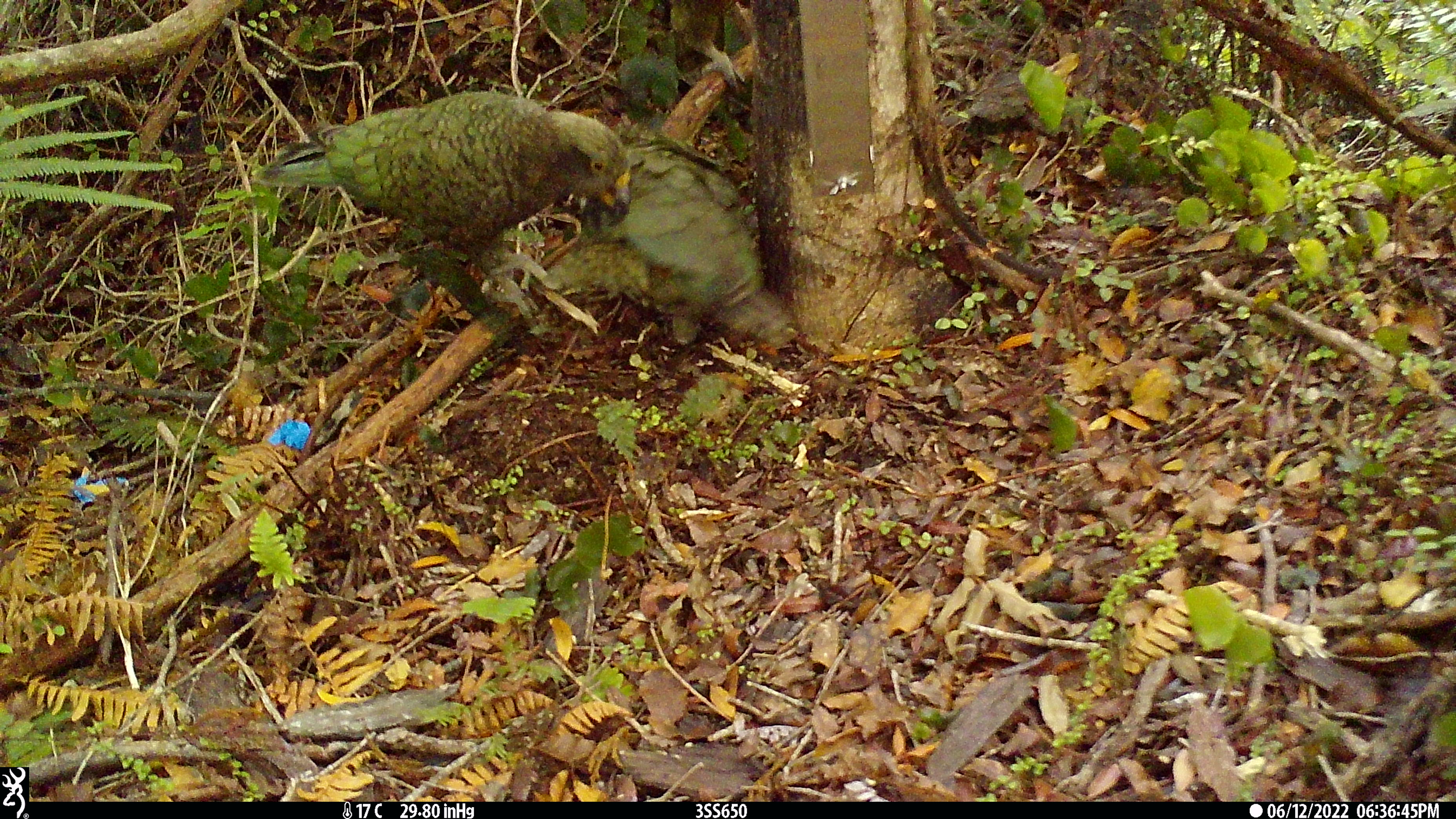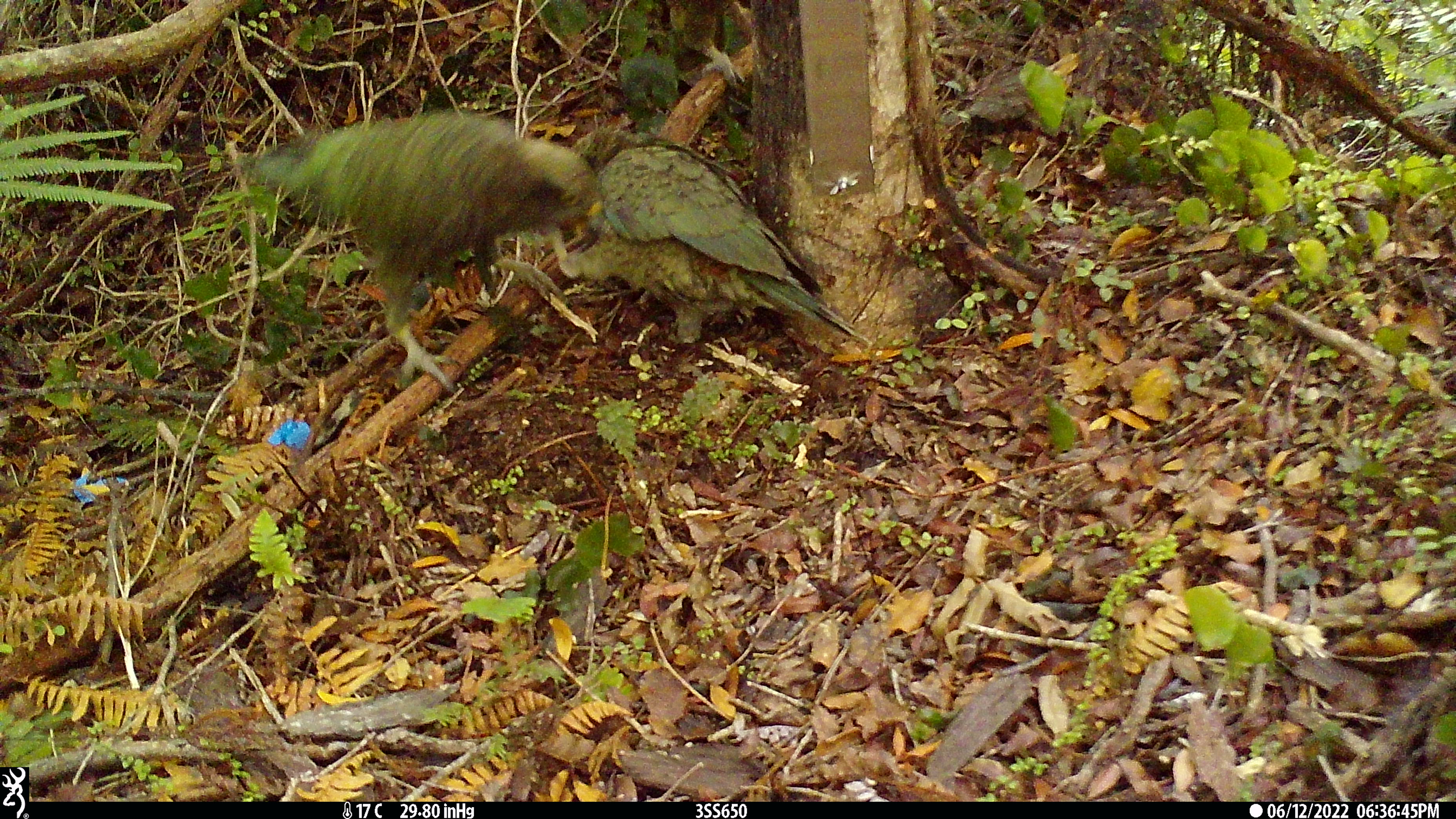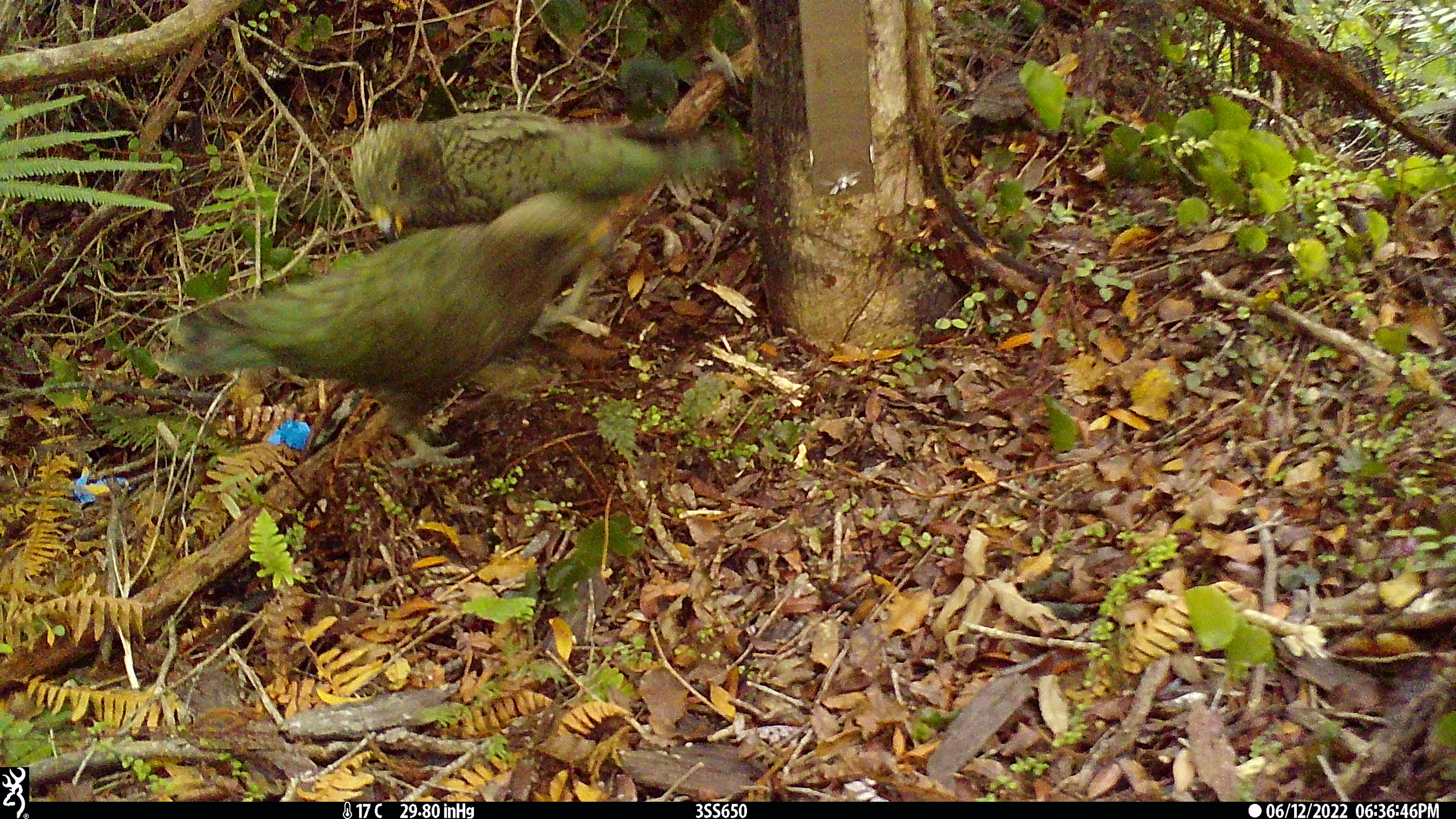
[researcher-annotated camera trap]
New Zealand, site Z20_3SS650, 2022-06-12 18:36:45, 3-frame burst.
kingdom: Animalia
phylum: Chordata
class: Aves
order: Psittaciformes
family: Strigopidae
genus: Nestor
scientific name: Nestor notabilis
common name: kea